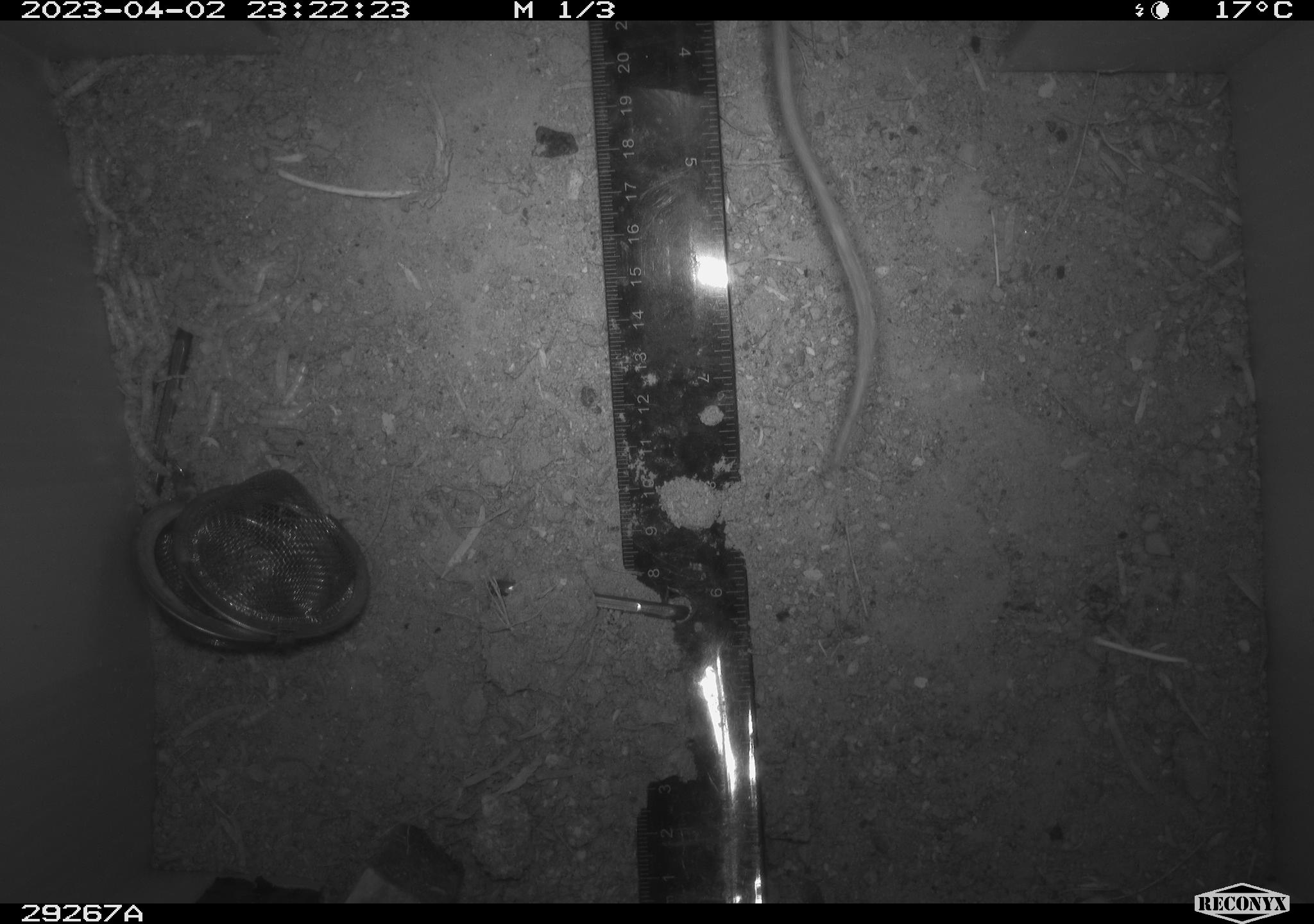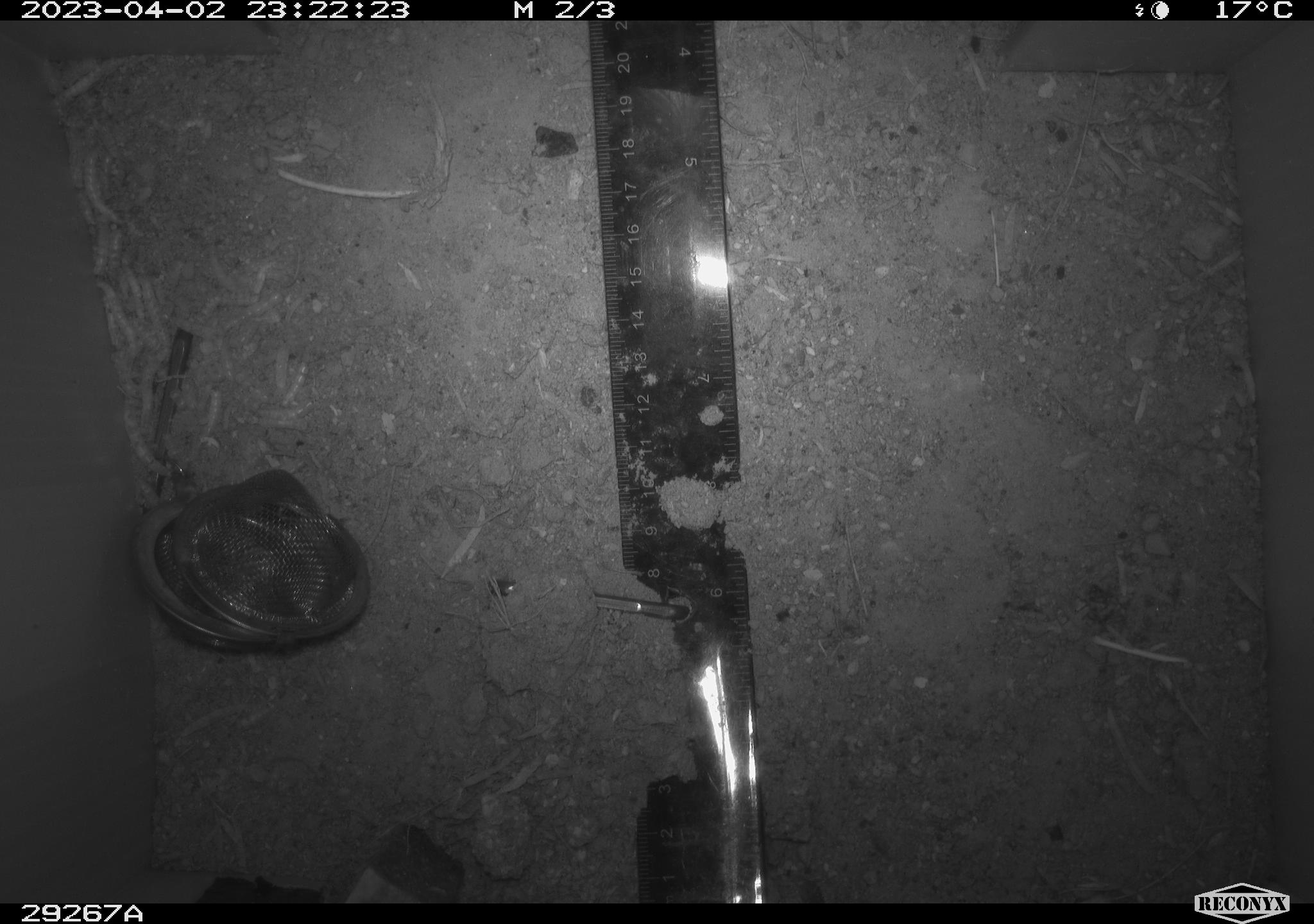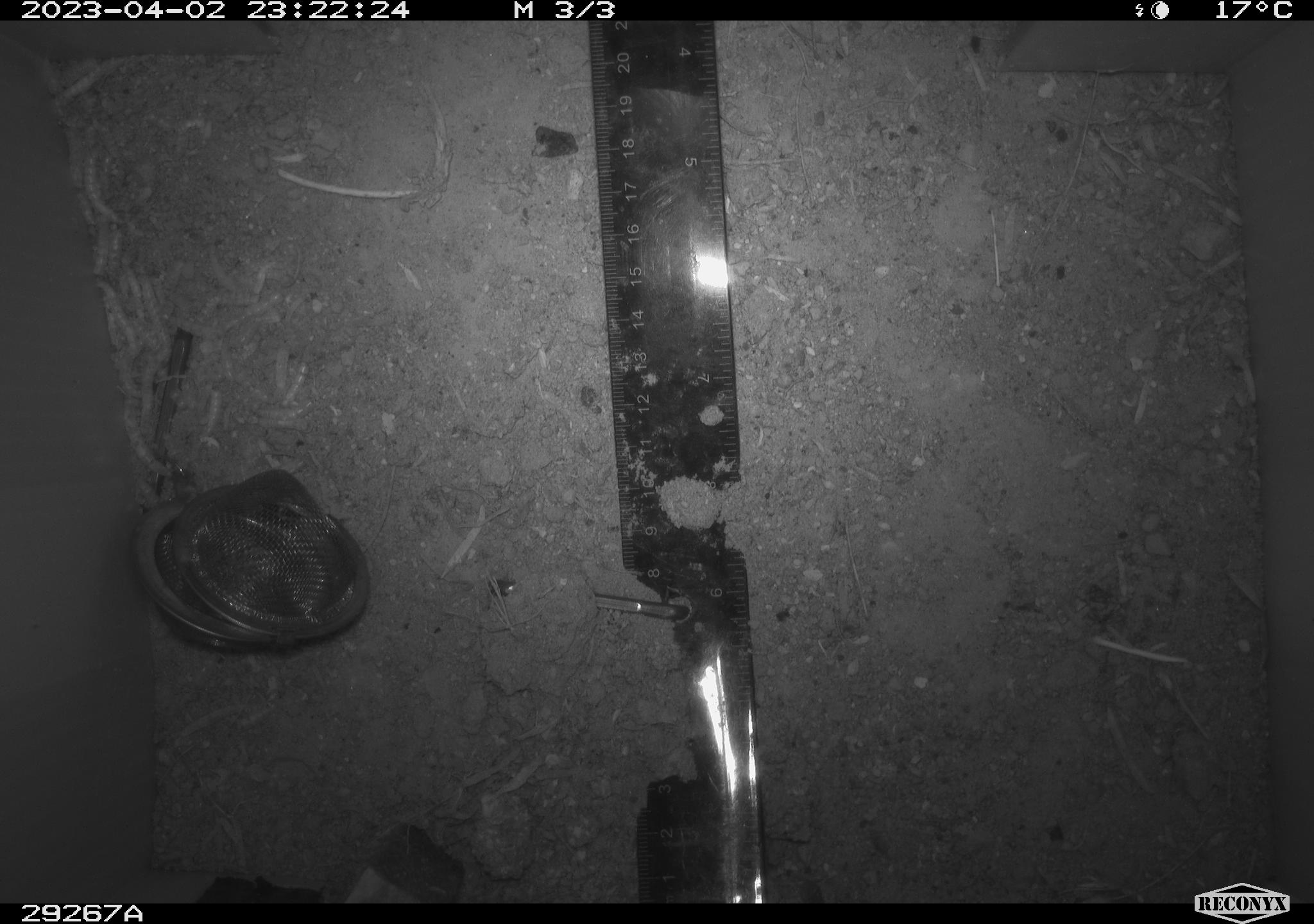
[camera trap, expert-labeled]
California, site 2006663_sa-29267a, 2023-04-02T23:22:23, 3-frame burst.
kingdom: Animalia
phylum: Chordata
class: Mammalia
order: Rodentia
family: Cricetidae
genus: Peromyscus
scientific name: Peromyscus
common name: deer mice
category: peromyscus species